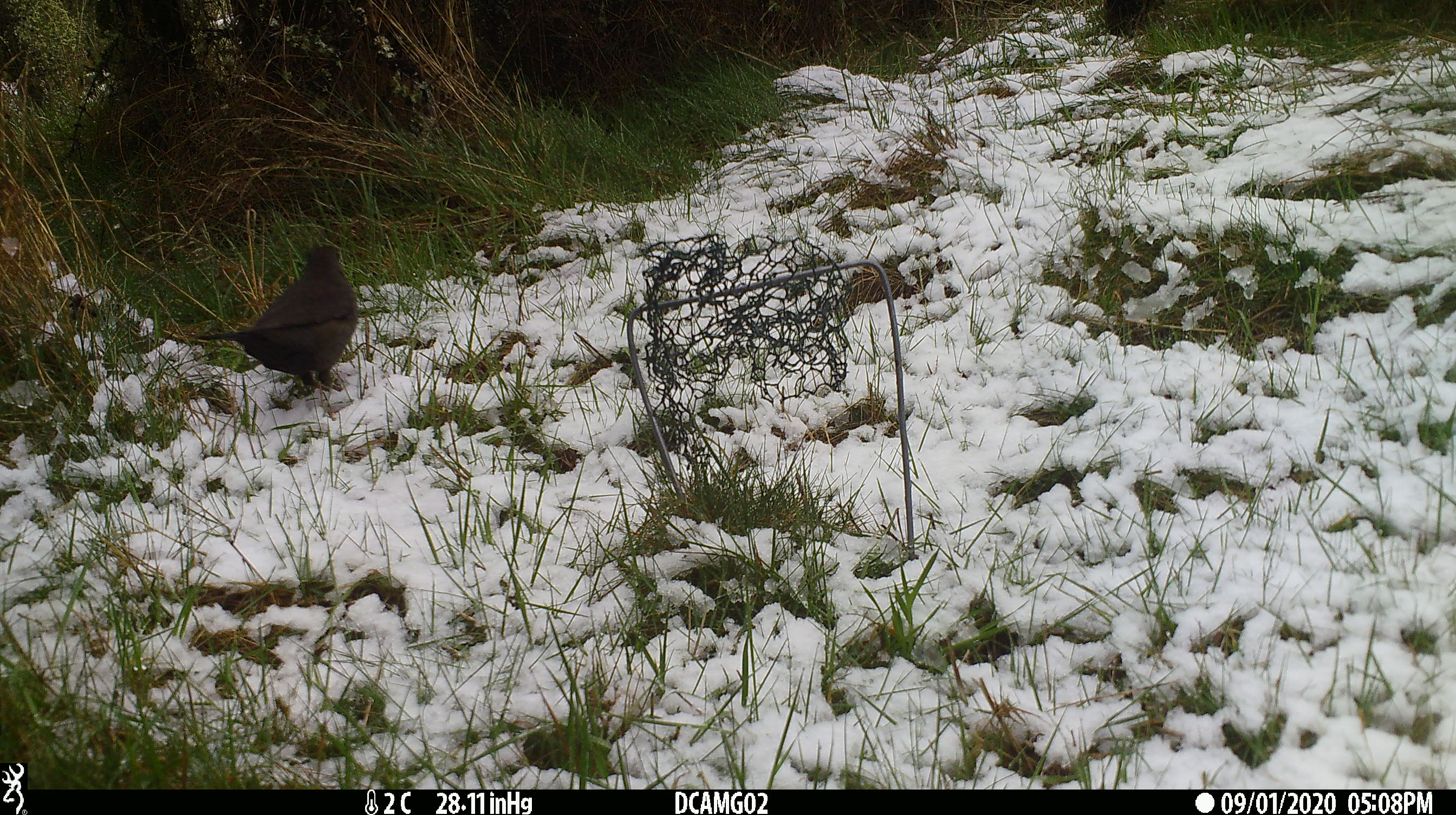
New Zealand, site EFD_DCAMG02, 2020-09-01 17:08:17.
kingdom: Animalia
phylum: Chordata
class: Aves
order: Passeriformes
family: Turdidae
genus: Turdus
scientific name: Turdus merula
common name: eurasian blackbird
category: blackbird